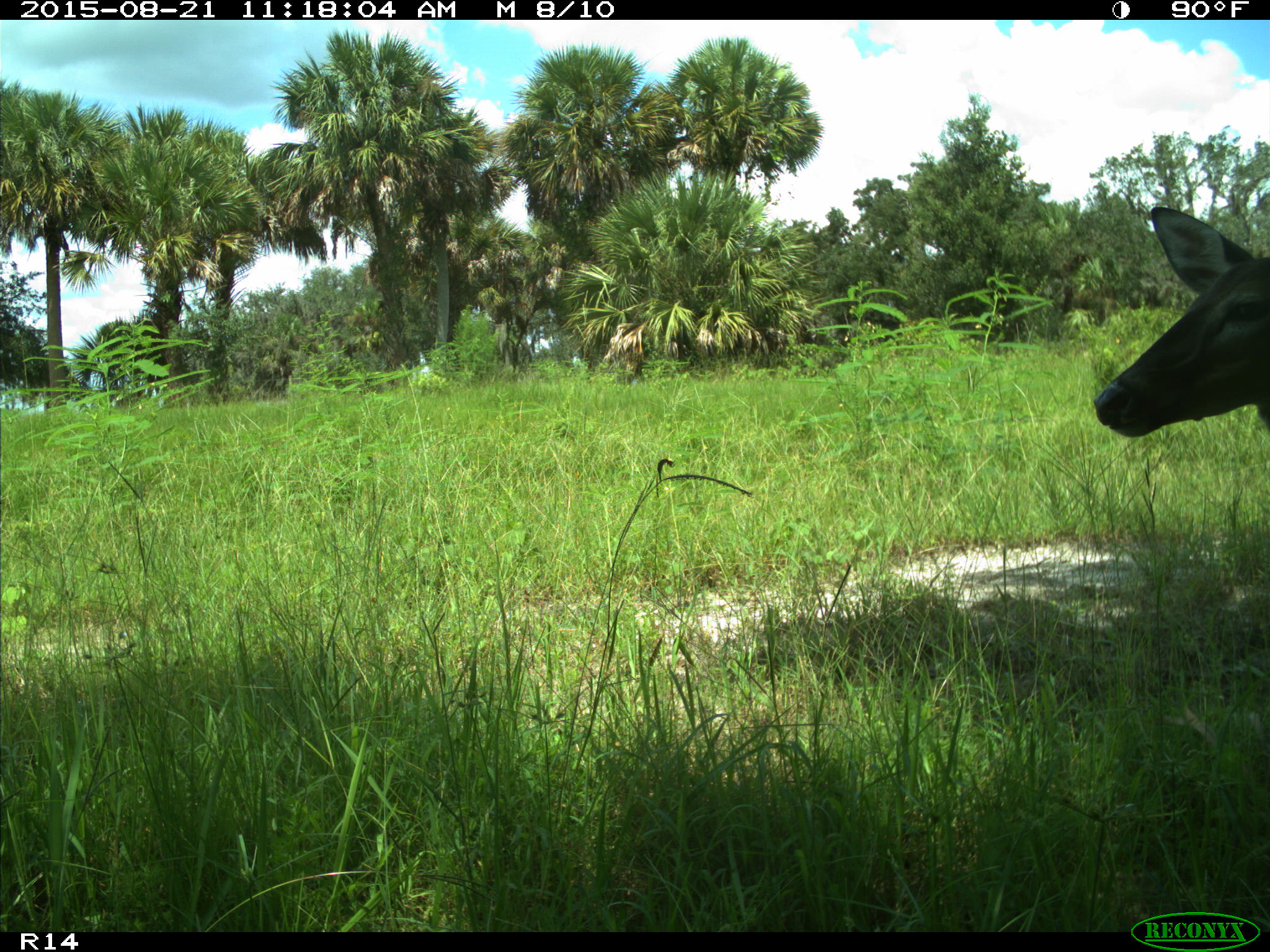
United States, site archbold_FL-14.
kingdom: Animalia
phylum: Chordata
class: Mammalia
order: Artiodactyla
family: Cervidae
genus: Odocoileus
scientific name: Odocoileus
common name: deer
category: unidentified deer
Unidentified deer (deer) (Odocoileus).